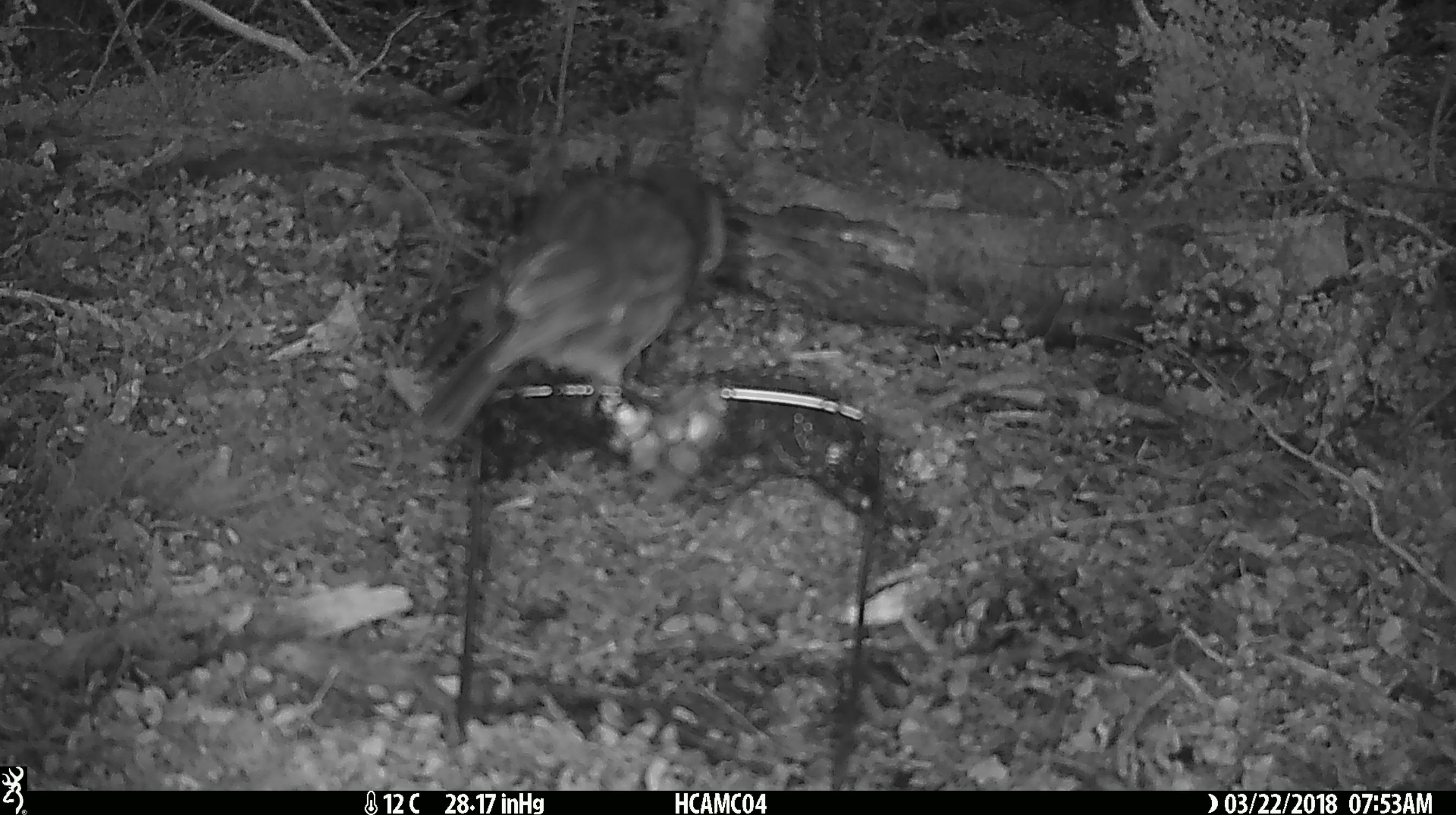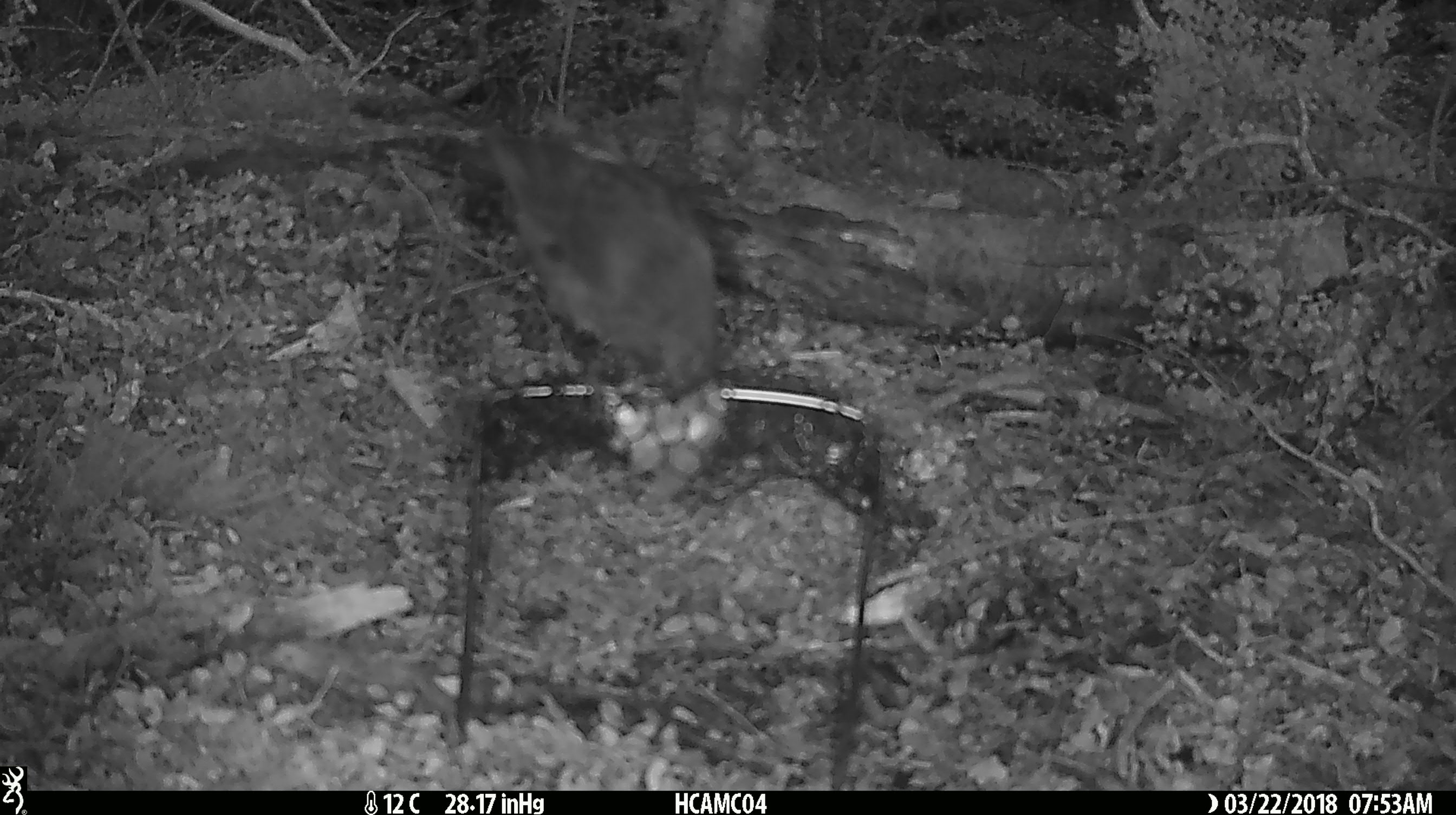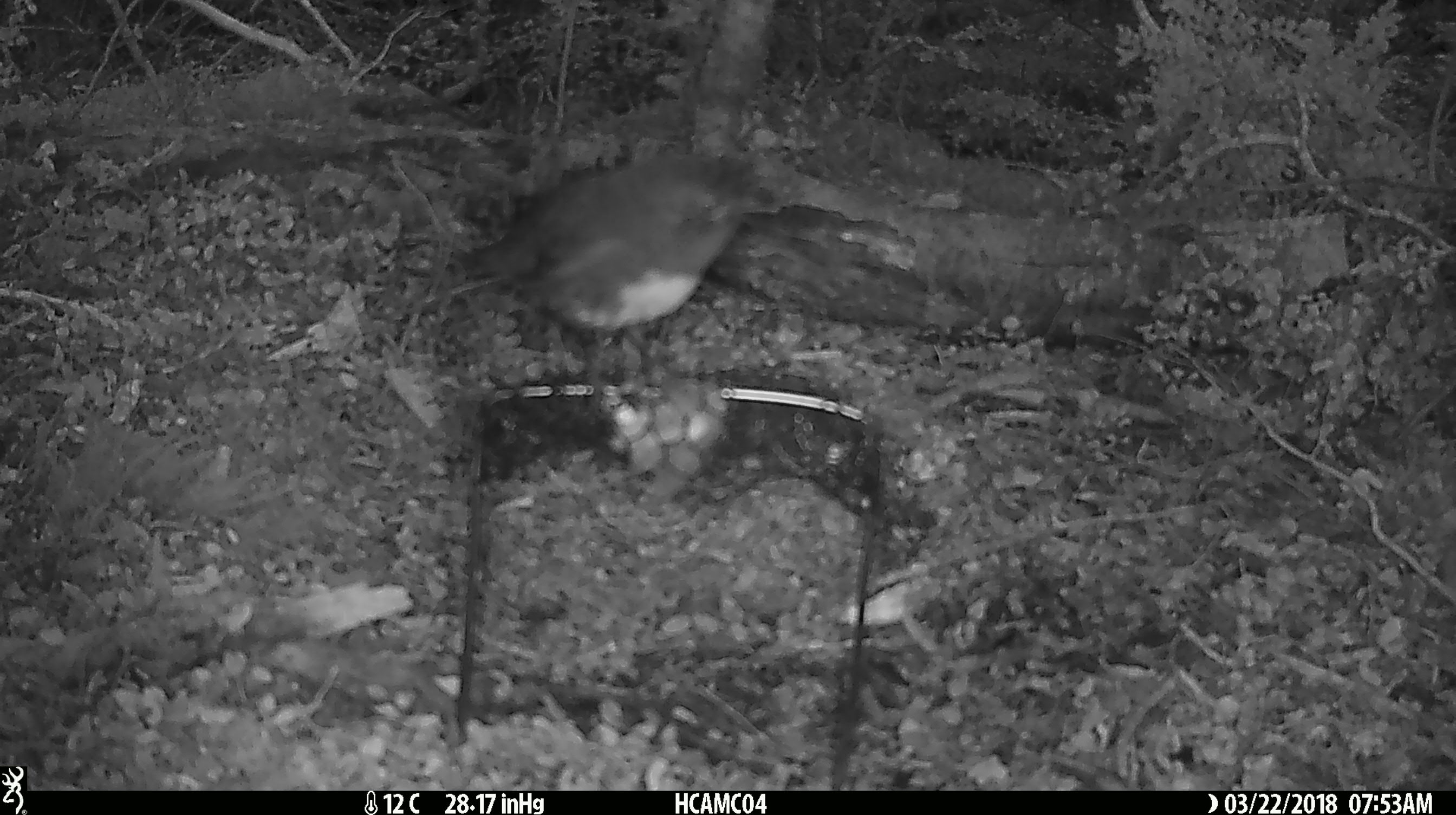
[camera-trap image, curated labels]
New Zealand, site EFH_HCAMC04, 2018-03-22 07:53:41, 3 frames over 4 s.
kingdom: Animalia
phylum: Chordata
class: Aves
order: Passeriformes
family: Petroicidae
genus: Petroica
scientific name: Petroica australis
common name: new zealand robin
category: robin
Robin (new zealand robin) (Petroica australis).